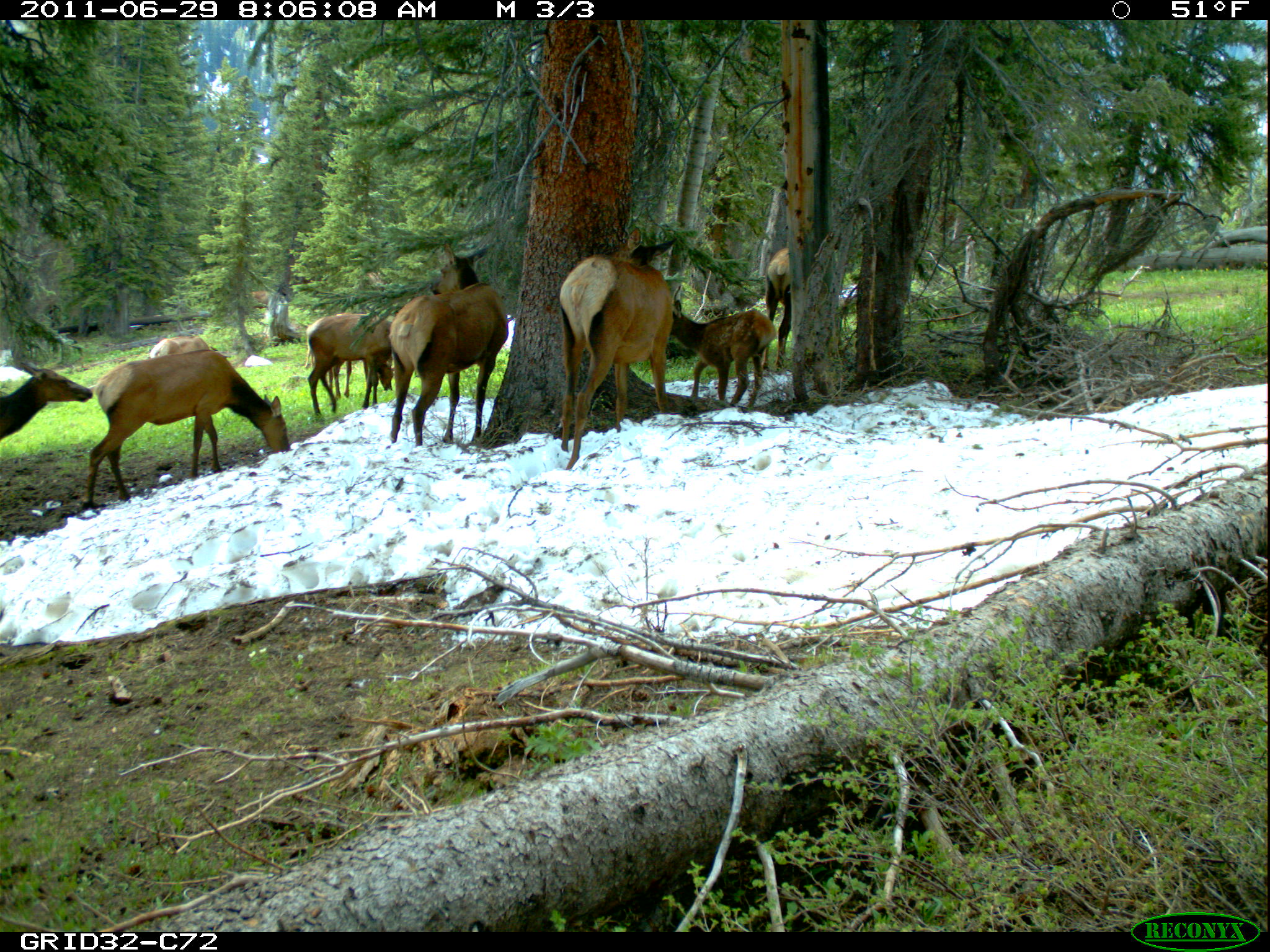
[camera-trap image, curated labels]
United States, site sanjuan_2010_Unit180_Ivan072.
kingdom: Animalia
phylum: Chordata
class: Mammalia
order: Artiodactyla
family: Cervidae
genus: Cervus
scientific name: Cervus elaphus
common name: red deer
Cervus elaphus (red deer).